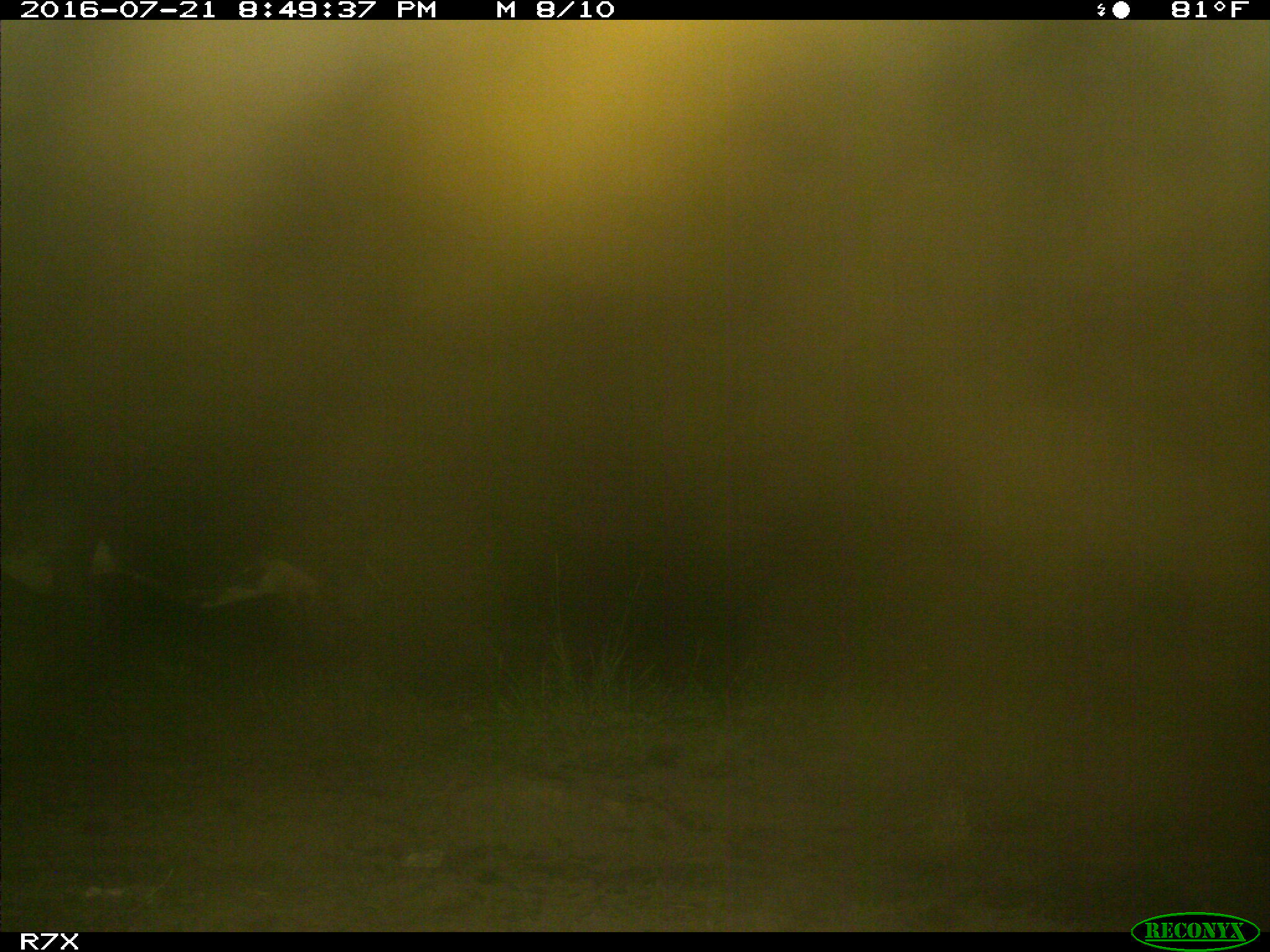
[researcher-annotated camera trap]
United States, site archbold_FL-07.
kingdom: Animalia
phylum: Chordata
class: Mammalia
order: Artiodactyla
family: Bovidae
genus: Bos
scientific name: Bos taurus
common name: domestic cow